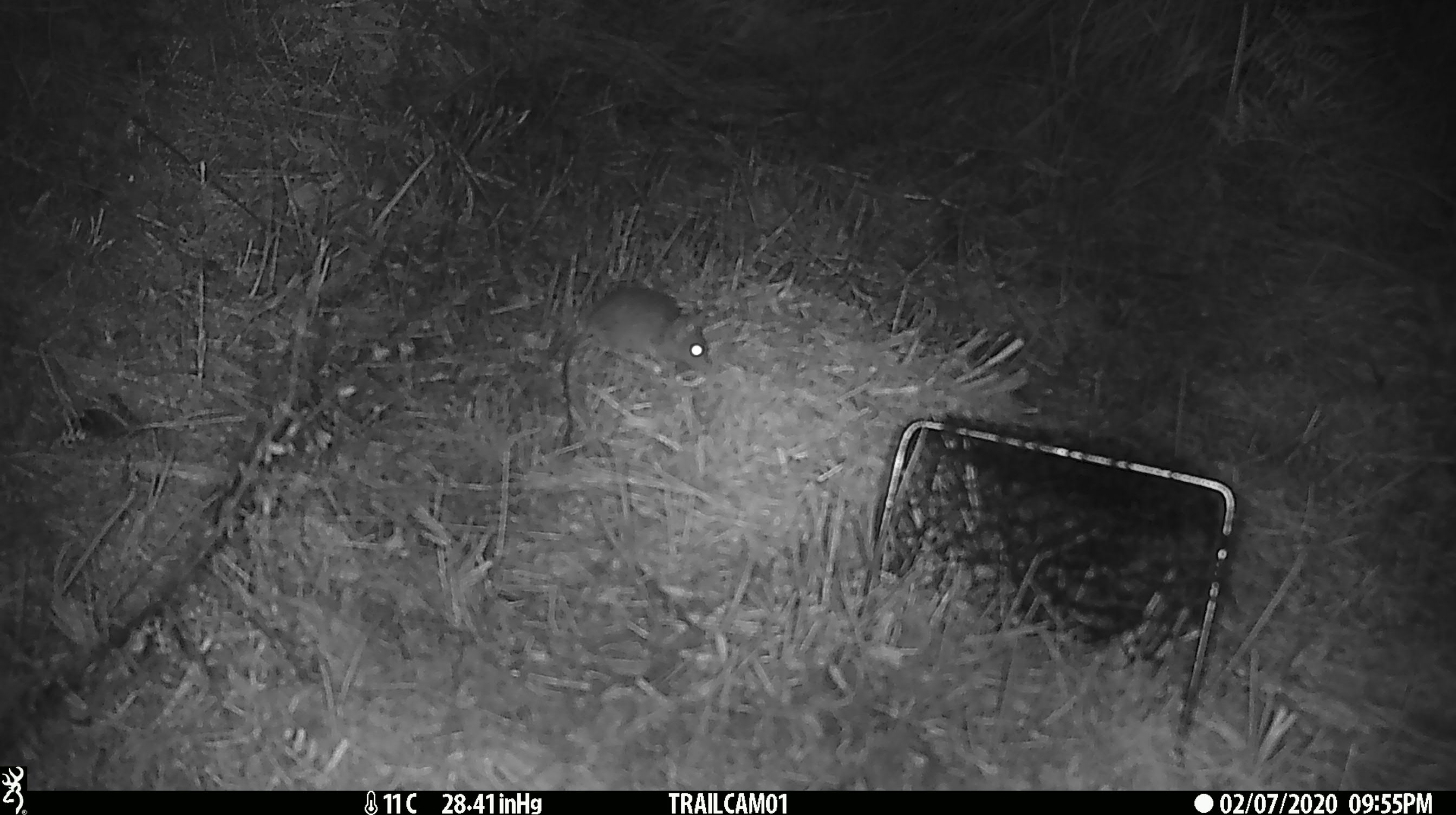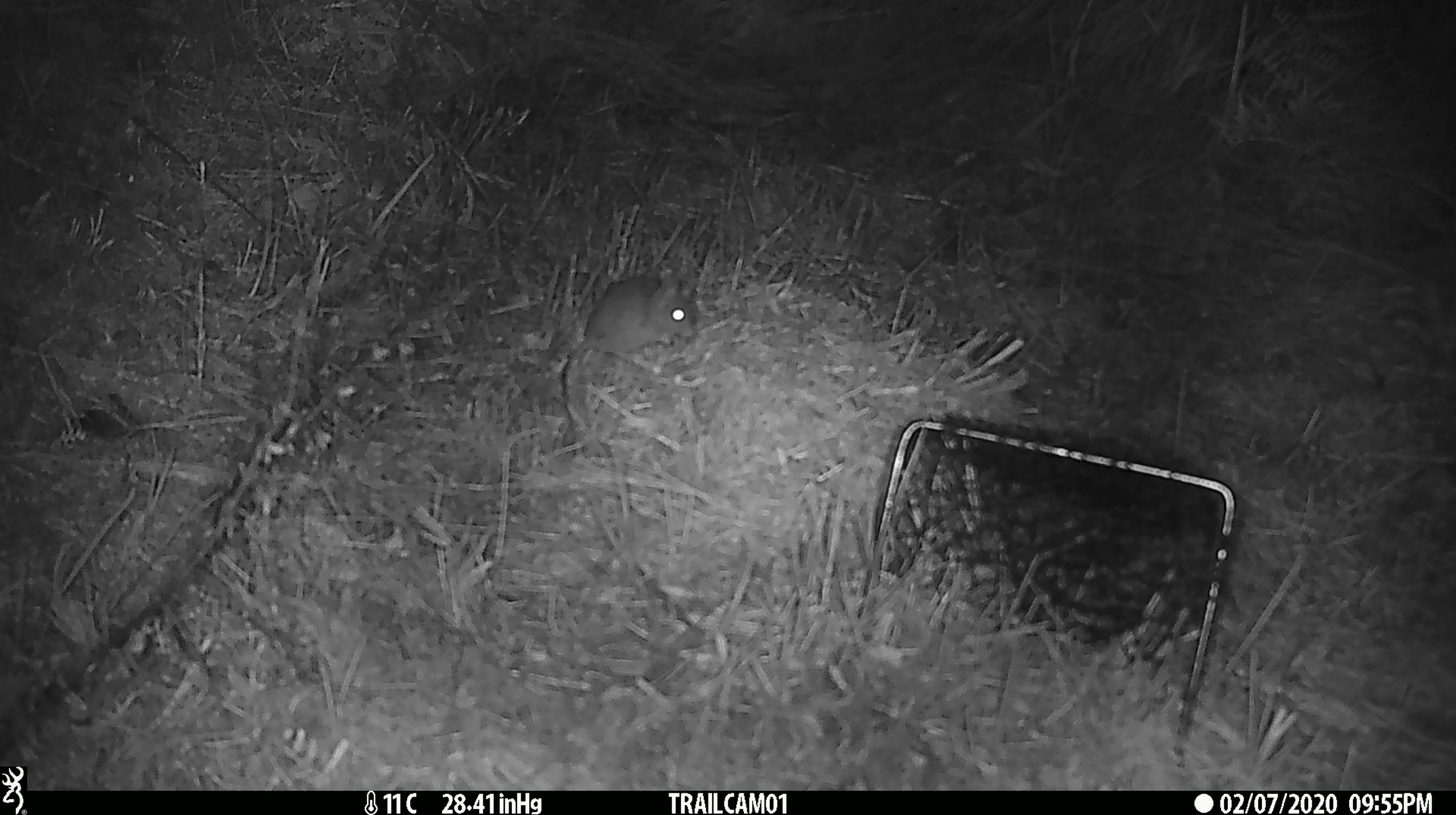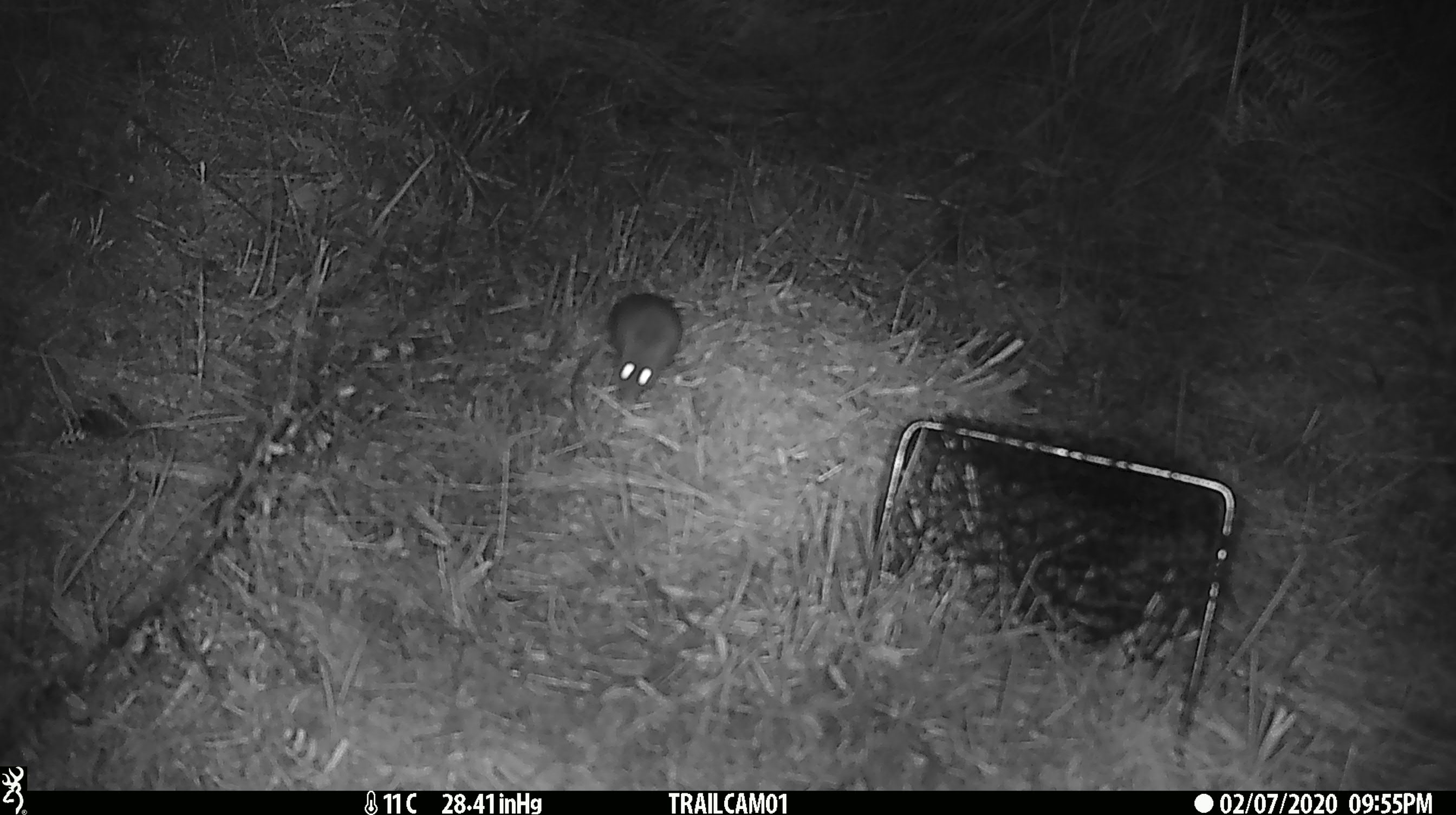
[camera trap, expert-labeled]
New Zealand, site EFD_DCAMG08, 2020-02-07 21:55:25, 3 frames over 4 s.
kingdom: Animalia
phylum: Chordata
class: Mammalia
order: Rodentia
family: Muridae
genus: Mus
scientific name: Mus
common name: mouse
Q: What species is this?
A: Mouse (Mus).